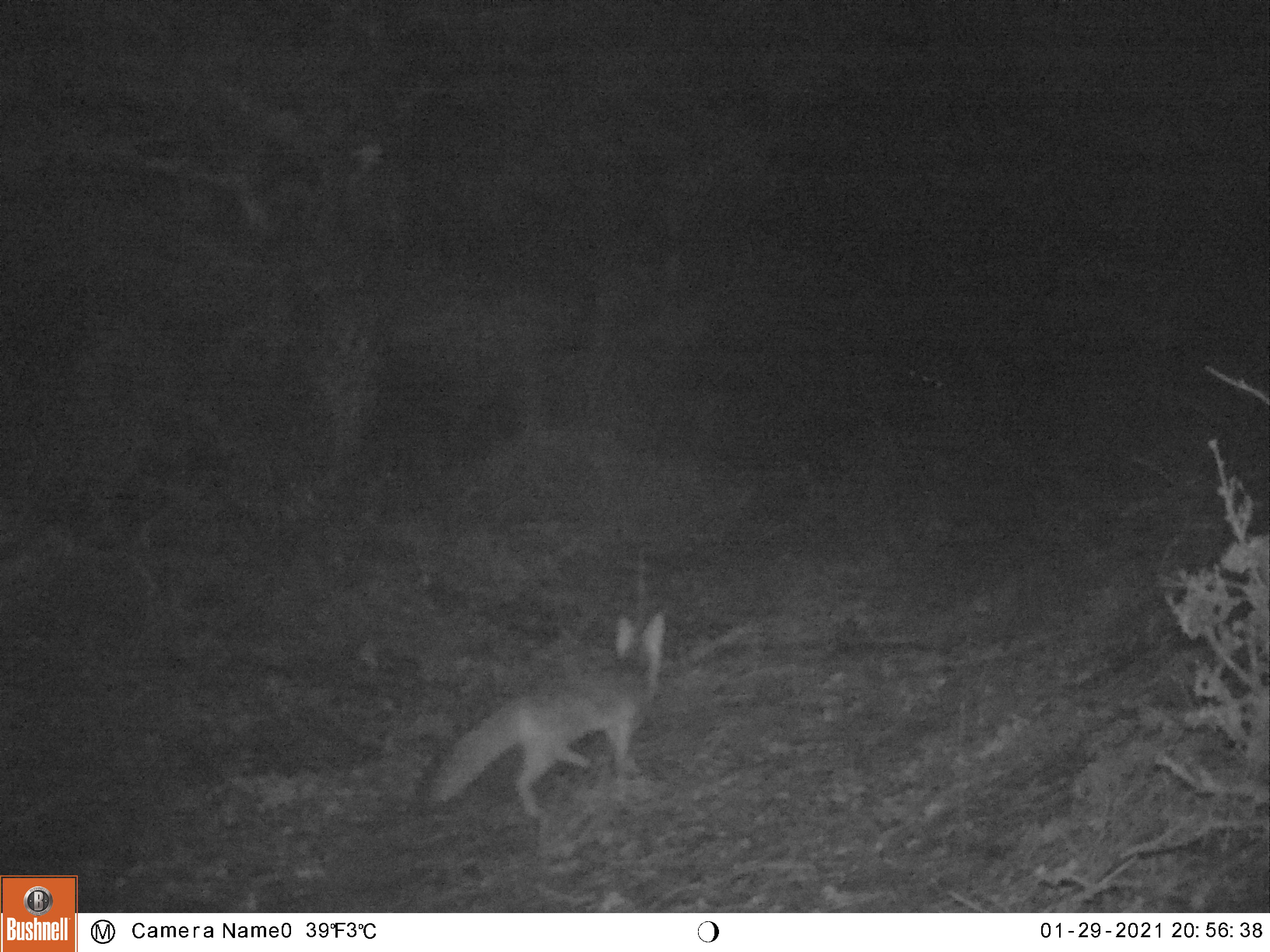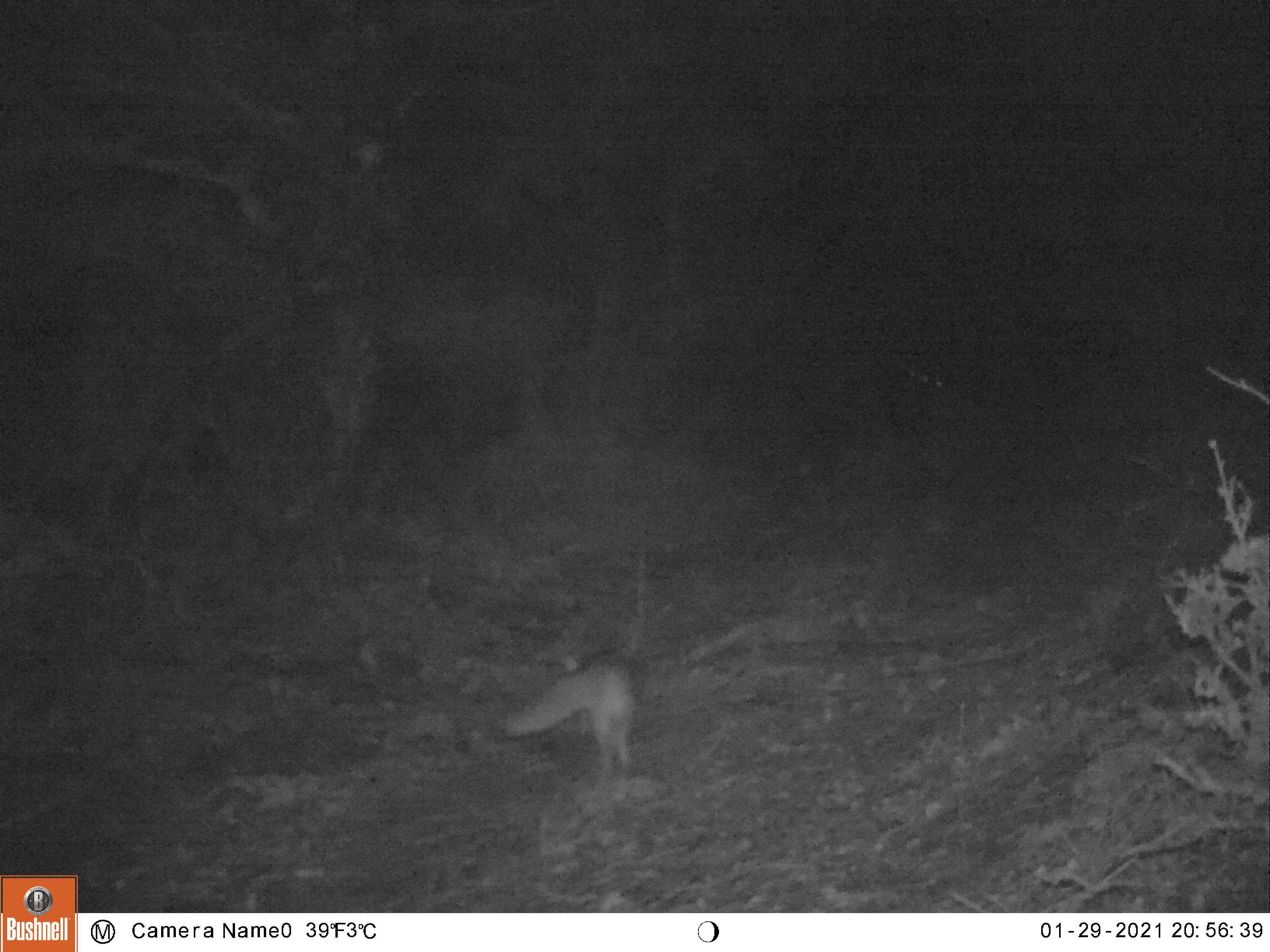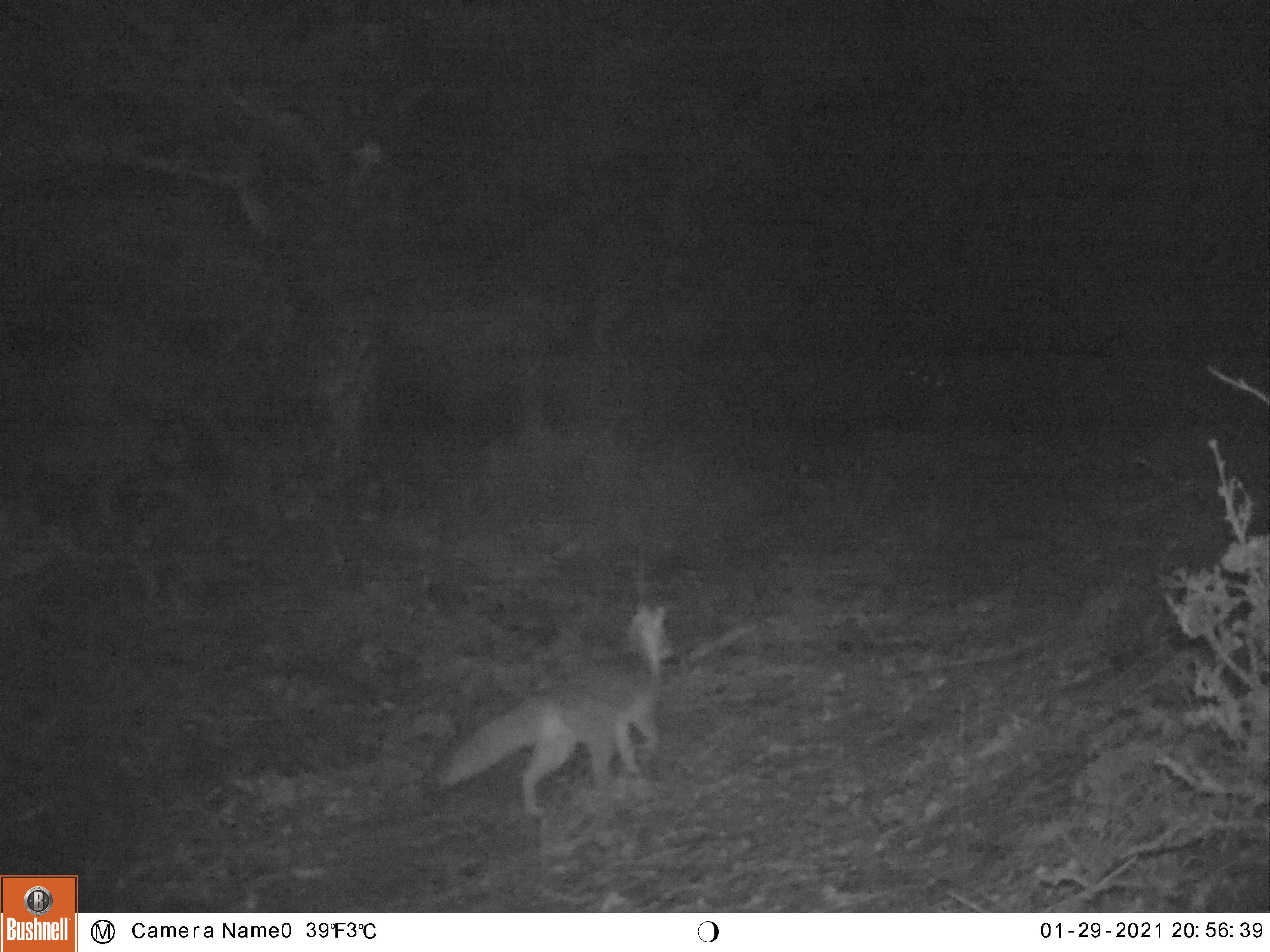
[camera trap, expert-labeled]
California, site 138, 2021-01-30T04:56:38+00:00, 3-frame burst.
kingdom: Animalia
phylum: Chordata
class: Mammalia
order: Carnivora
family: Canidae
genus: Urocyon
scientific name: Urocyon cinereoargenteus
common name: gray fox